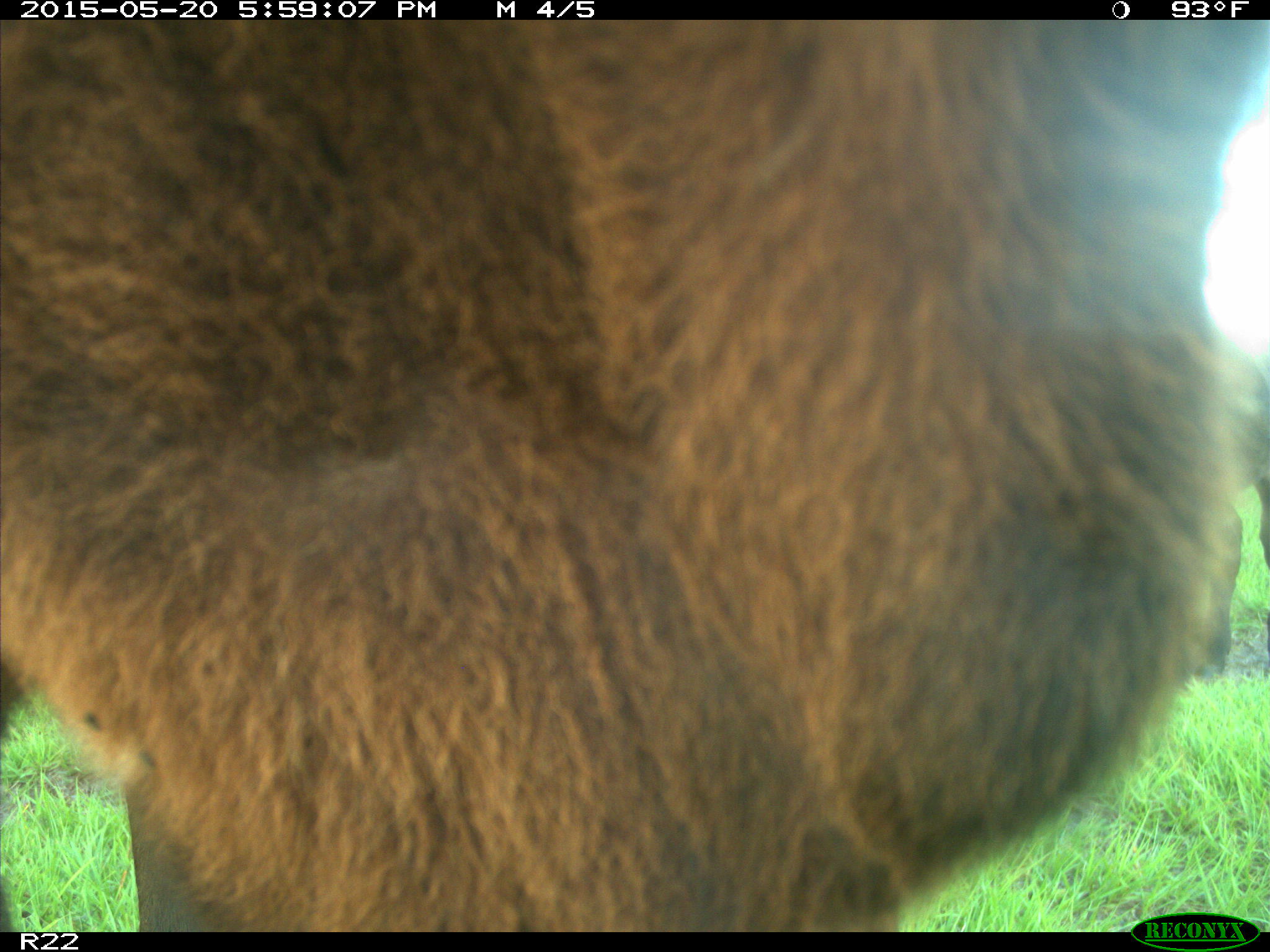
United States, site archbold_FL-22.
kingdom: Animalia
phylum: Chordata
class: Mammalia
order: Artiodactyla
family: Bovidae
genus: Bos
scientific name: Bos taurus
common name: domestic cow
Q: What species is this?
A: Bos taurus (domestic cow).